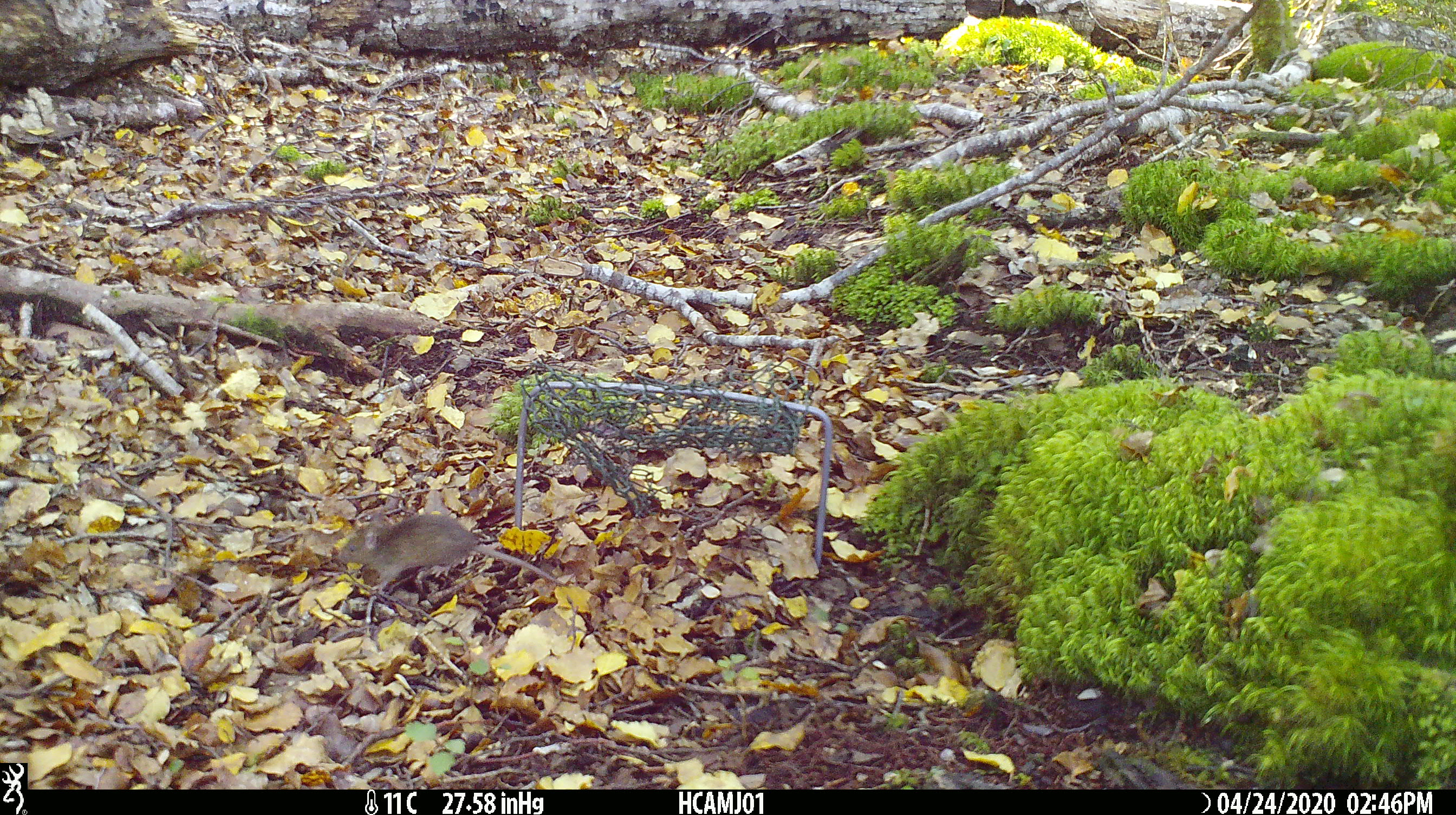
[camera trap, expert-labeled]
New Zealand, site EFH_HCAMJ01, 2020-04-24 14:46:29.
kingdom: Animalia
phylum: Chordata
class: Mammalia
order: Rodentia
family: Muridae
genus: Mus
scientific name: Mus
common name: mouse